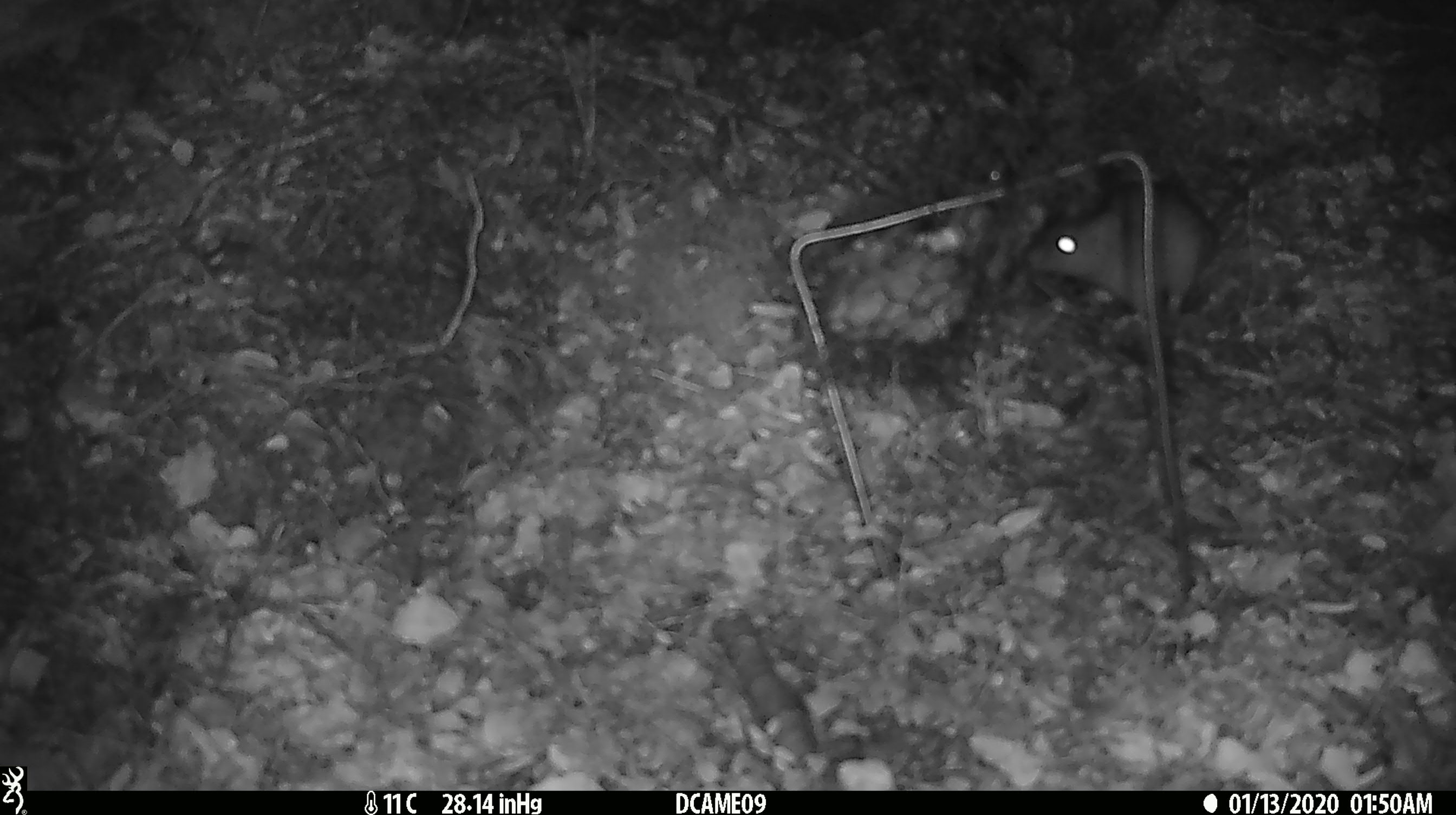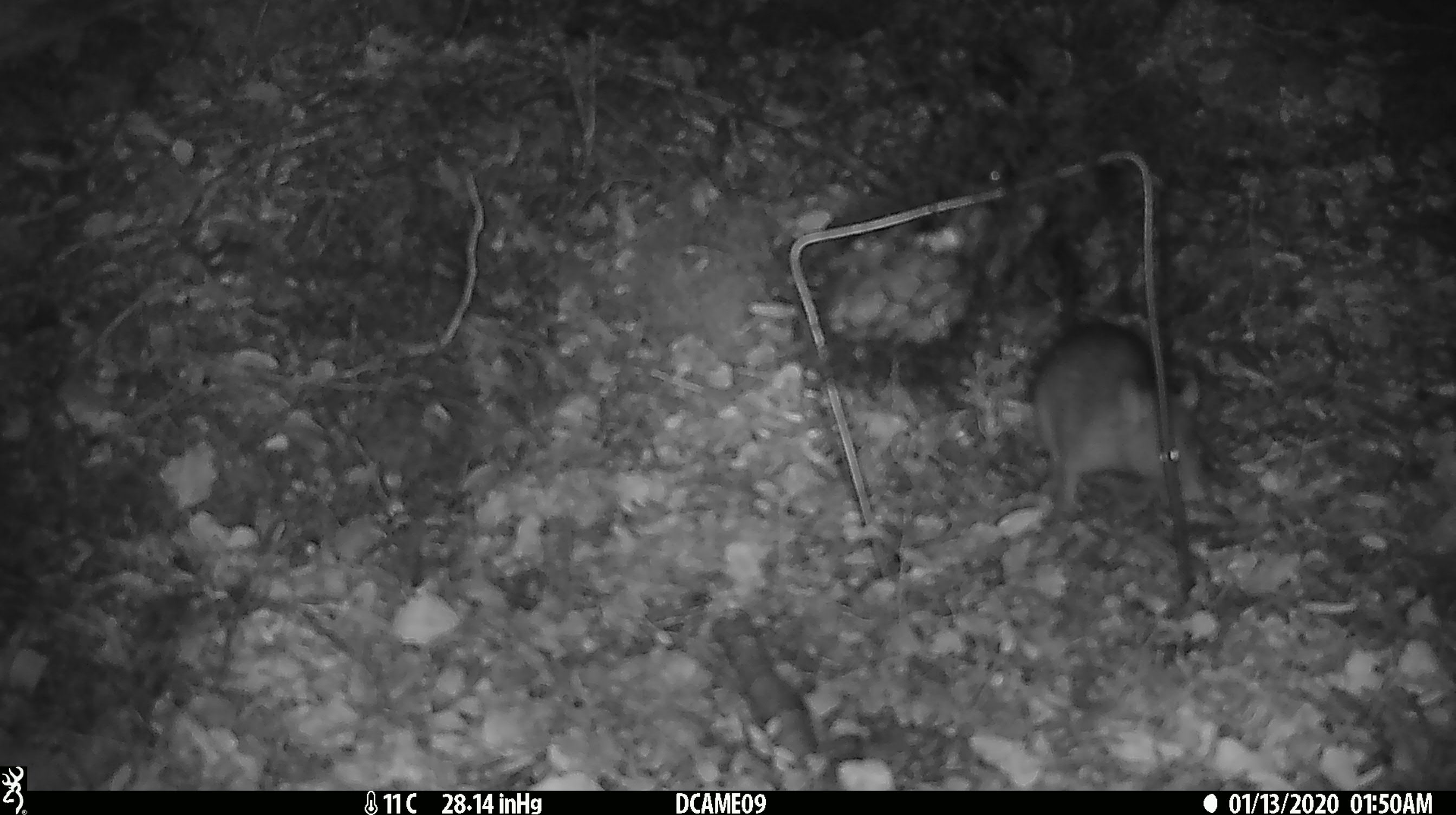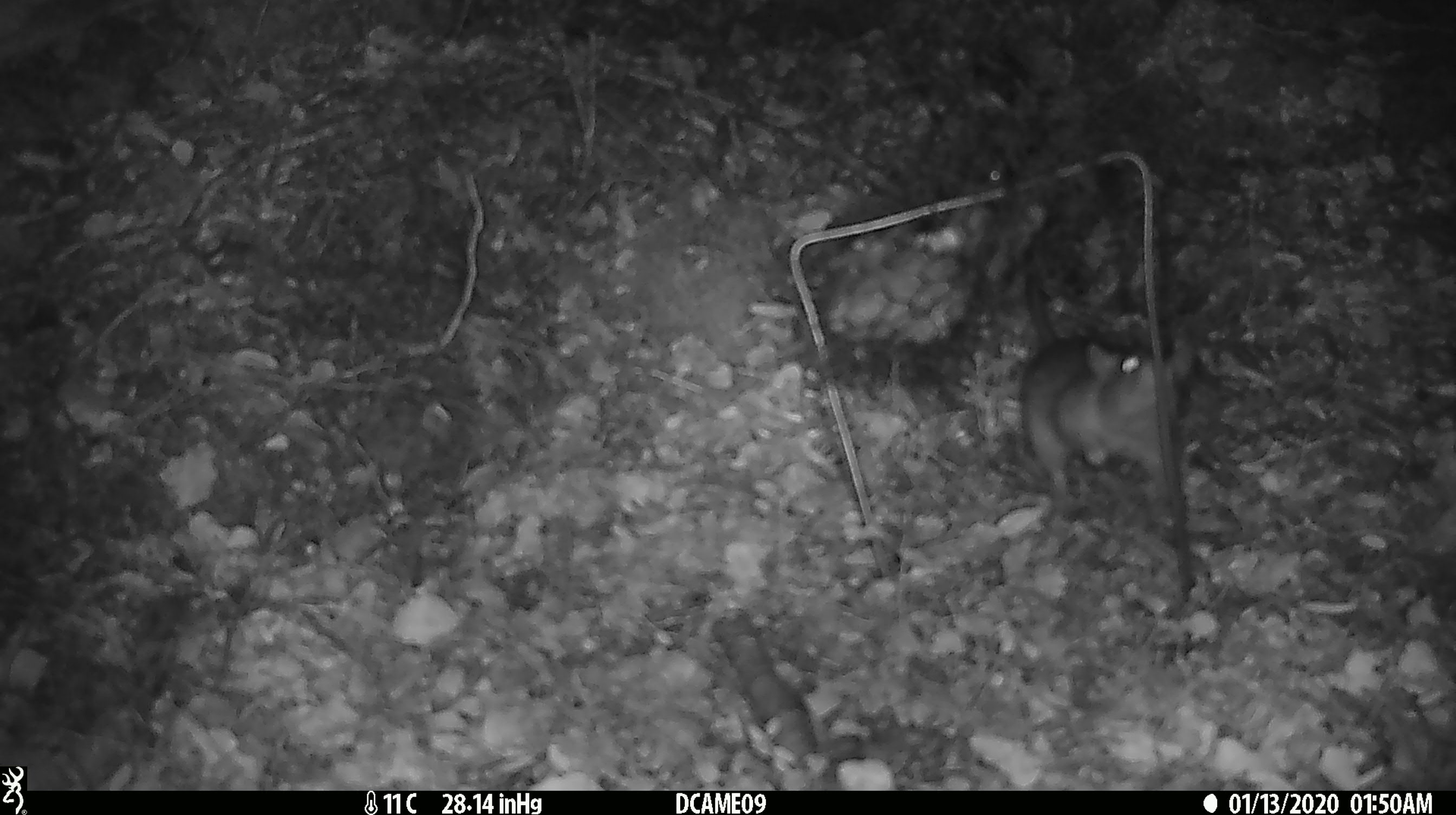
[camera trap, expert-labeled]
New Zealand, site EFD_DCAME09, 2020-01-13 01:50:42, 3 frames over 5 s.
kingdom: Animalia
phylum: Chordata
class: Mammalia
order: Rodentia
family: Muridae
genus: Rattus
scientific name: Rattus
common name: rat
Rat (Rattus).